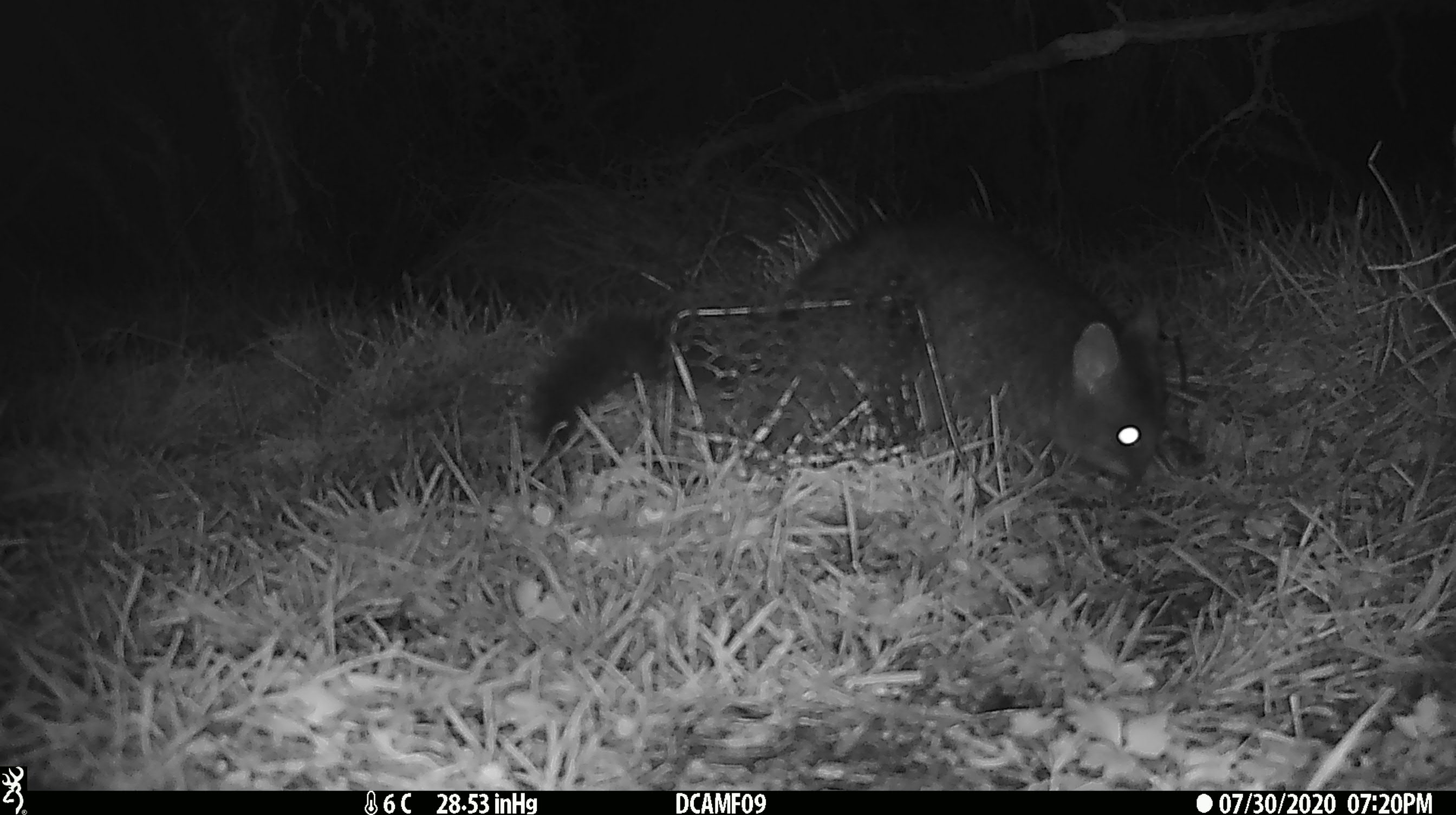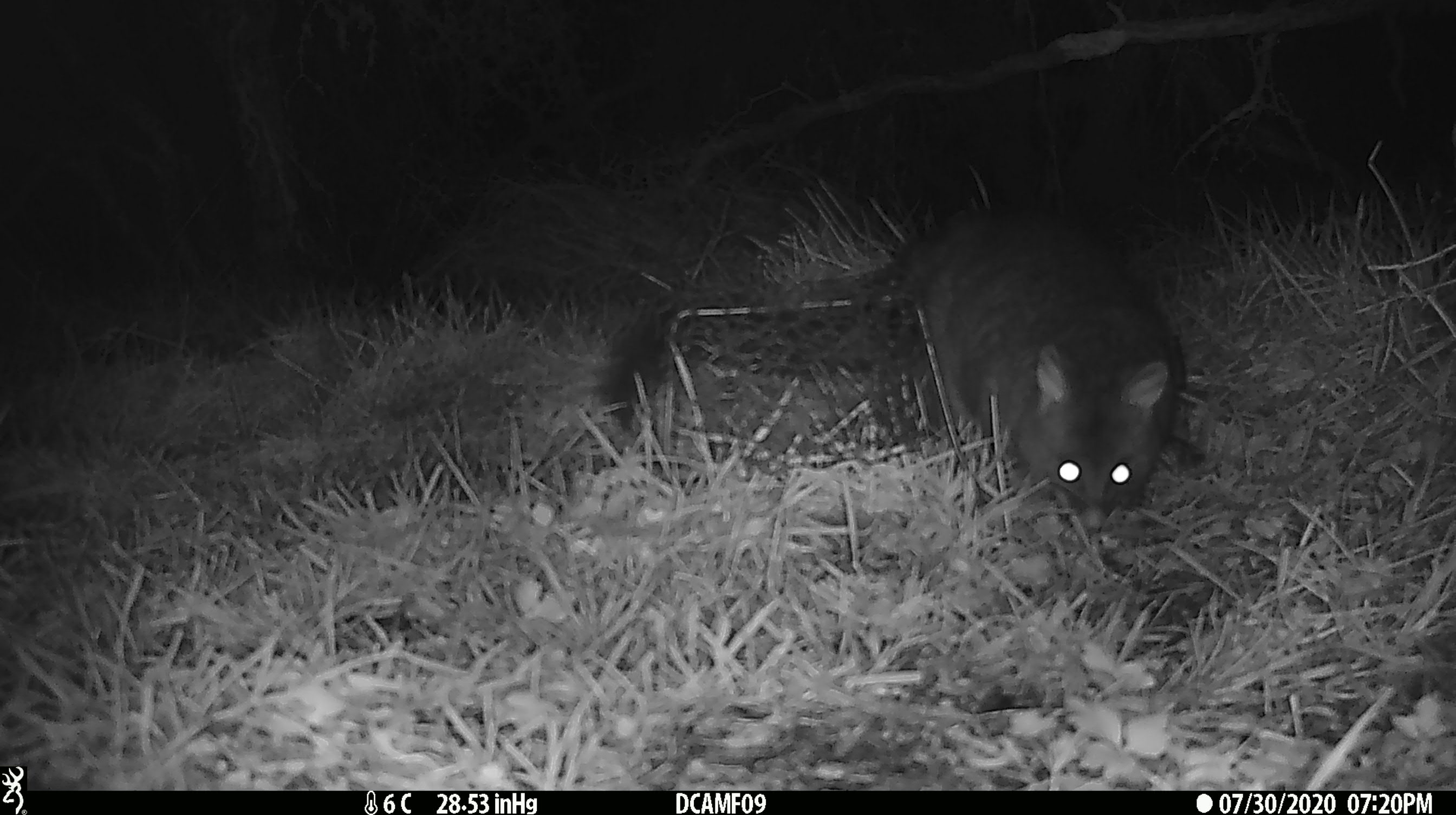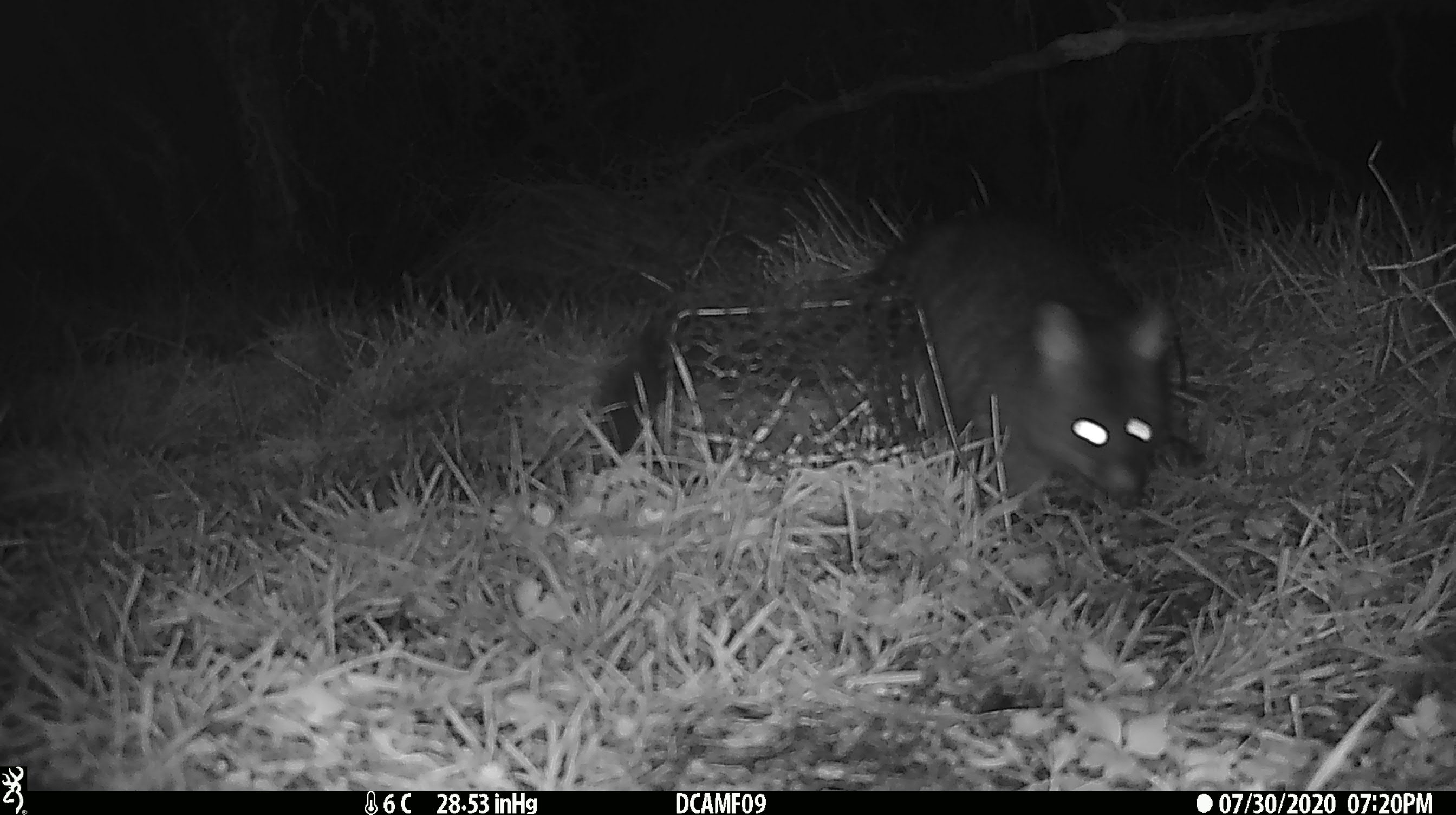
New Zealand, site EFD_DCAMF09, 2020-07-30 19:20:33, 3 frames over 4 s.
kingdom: Animalia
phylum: Chordata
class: Mammalia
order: Diprotodontia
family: Phalangeridae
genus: Trichosurus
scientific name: Trichosurus vulpecula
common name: common brushtail possum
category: possum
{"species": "possum (common brushtail possum) (Trichosurus vulpecula)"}